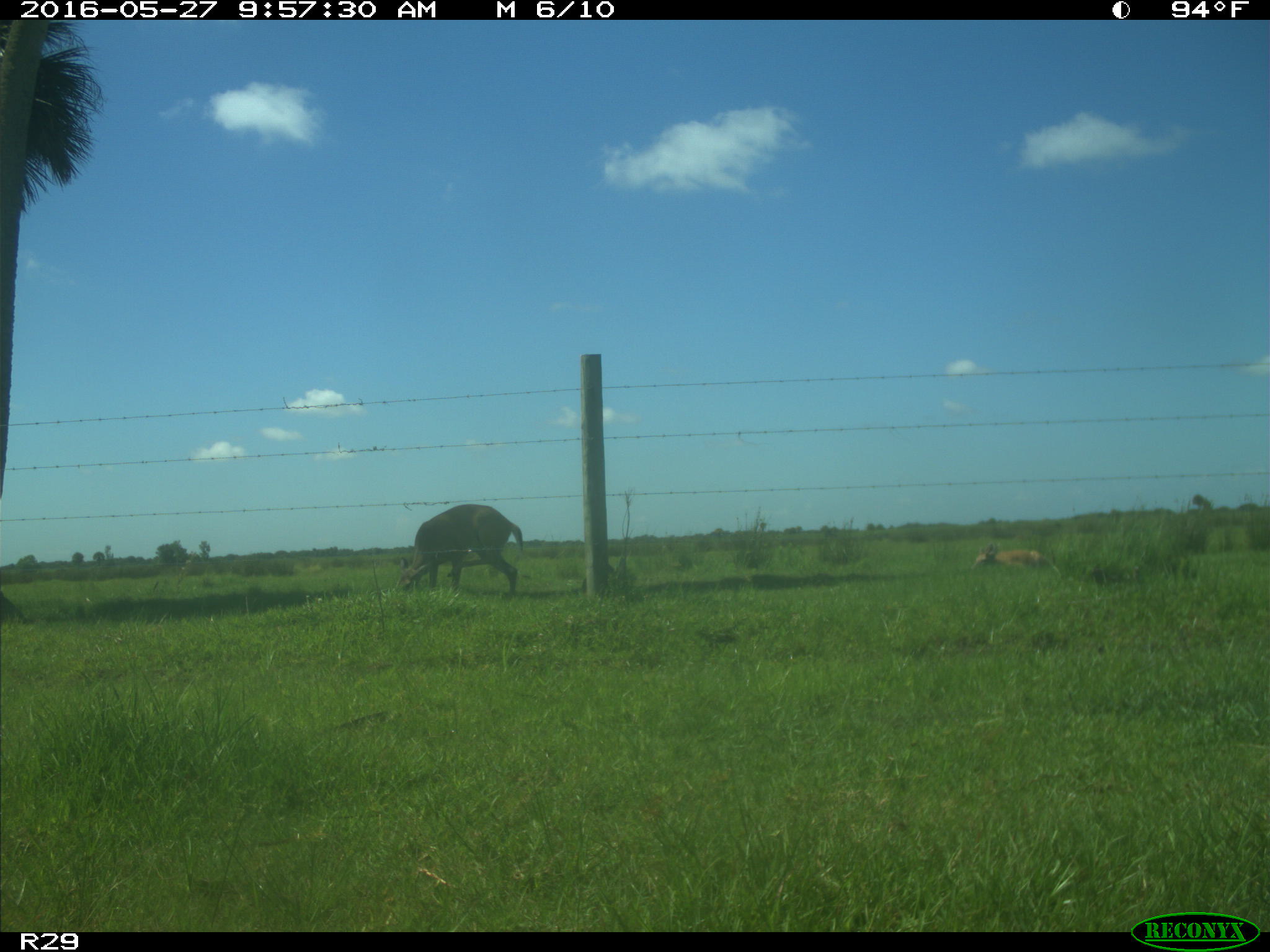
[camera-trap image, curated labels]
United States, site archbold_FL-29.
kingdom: Animalia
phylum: Chordata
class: Mammalia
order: Artiodactyla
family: Cervidae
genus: Odocoileus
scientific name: Odocoileus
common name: deer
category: unidentified deer